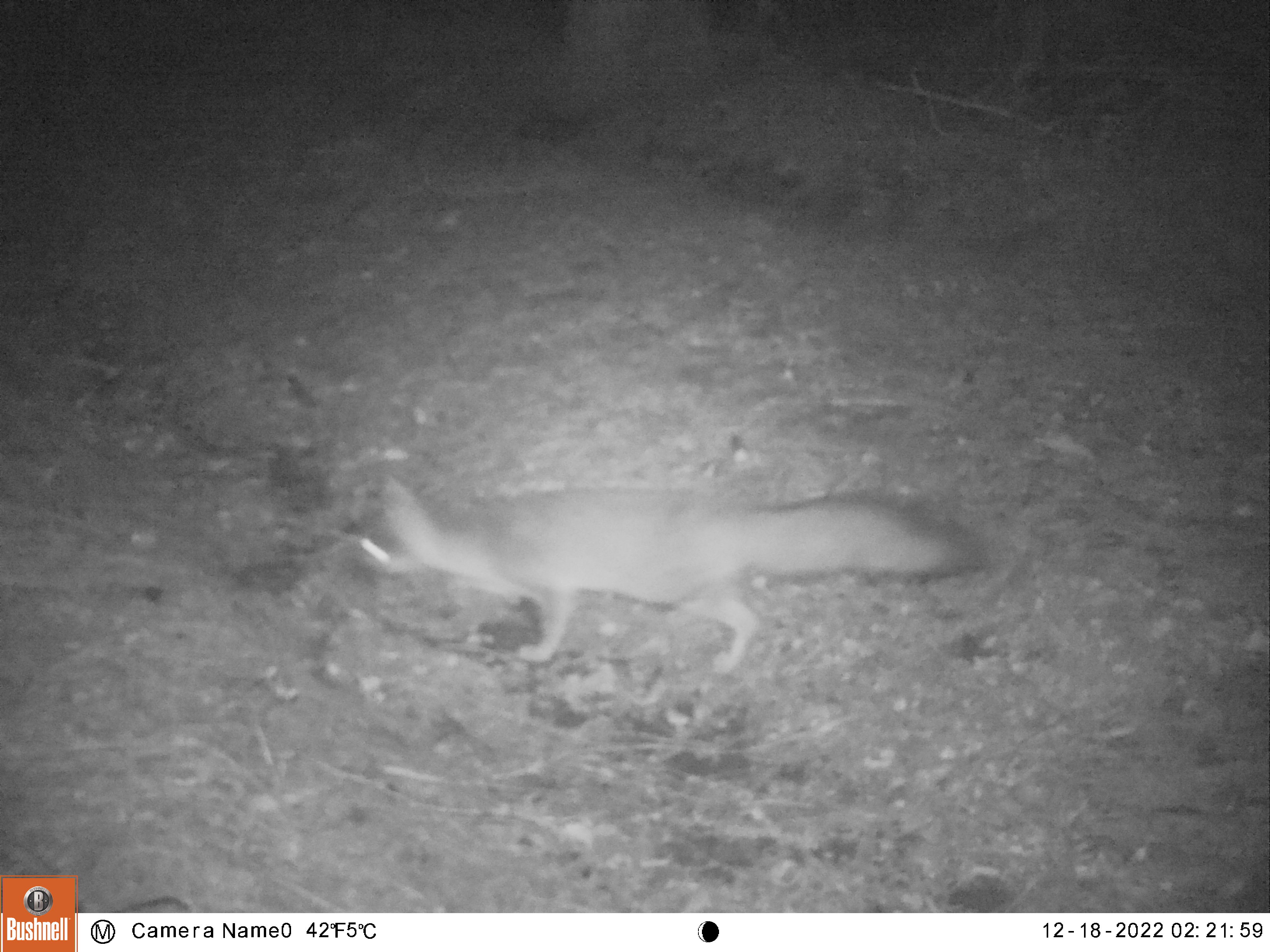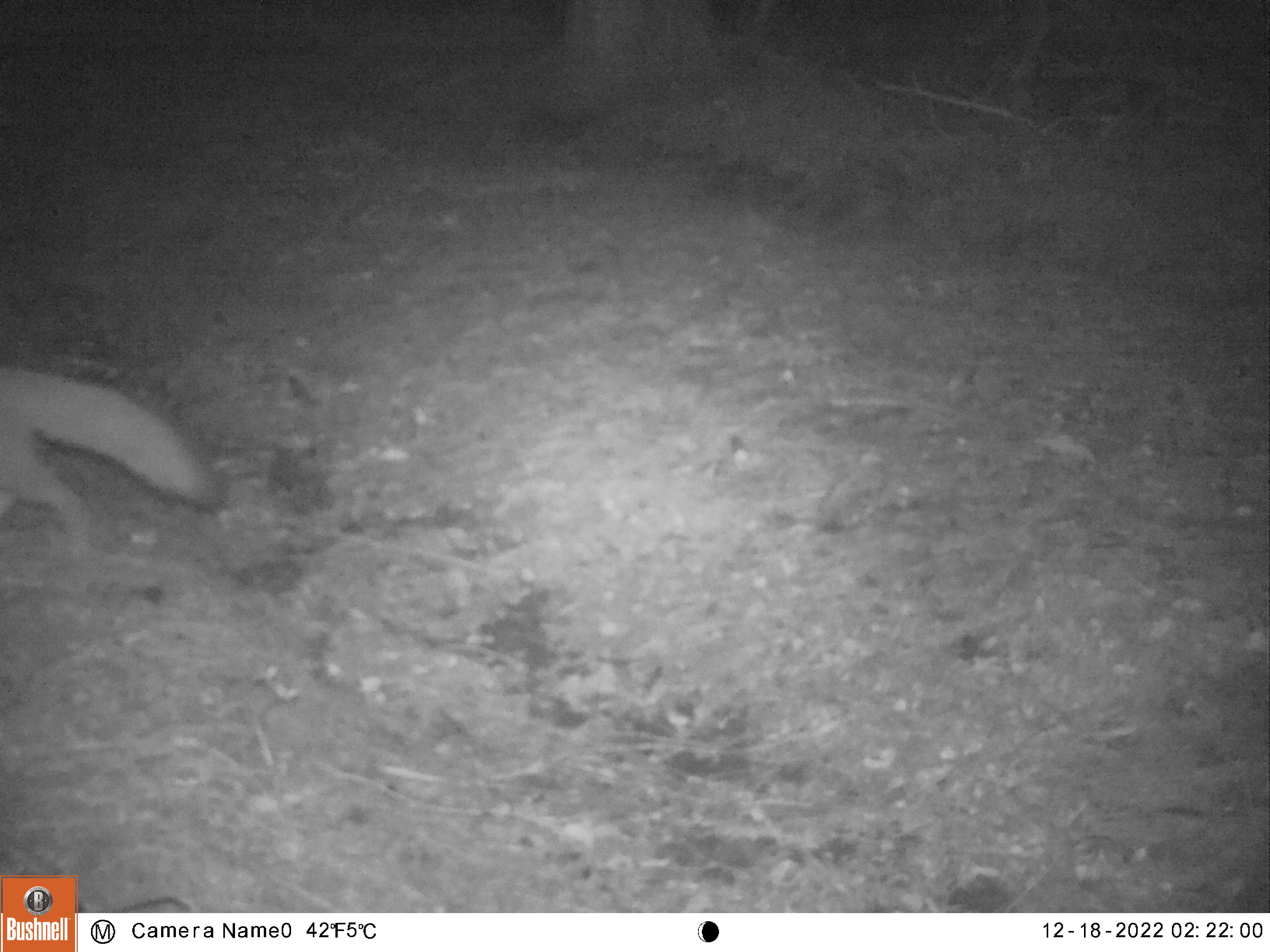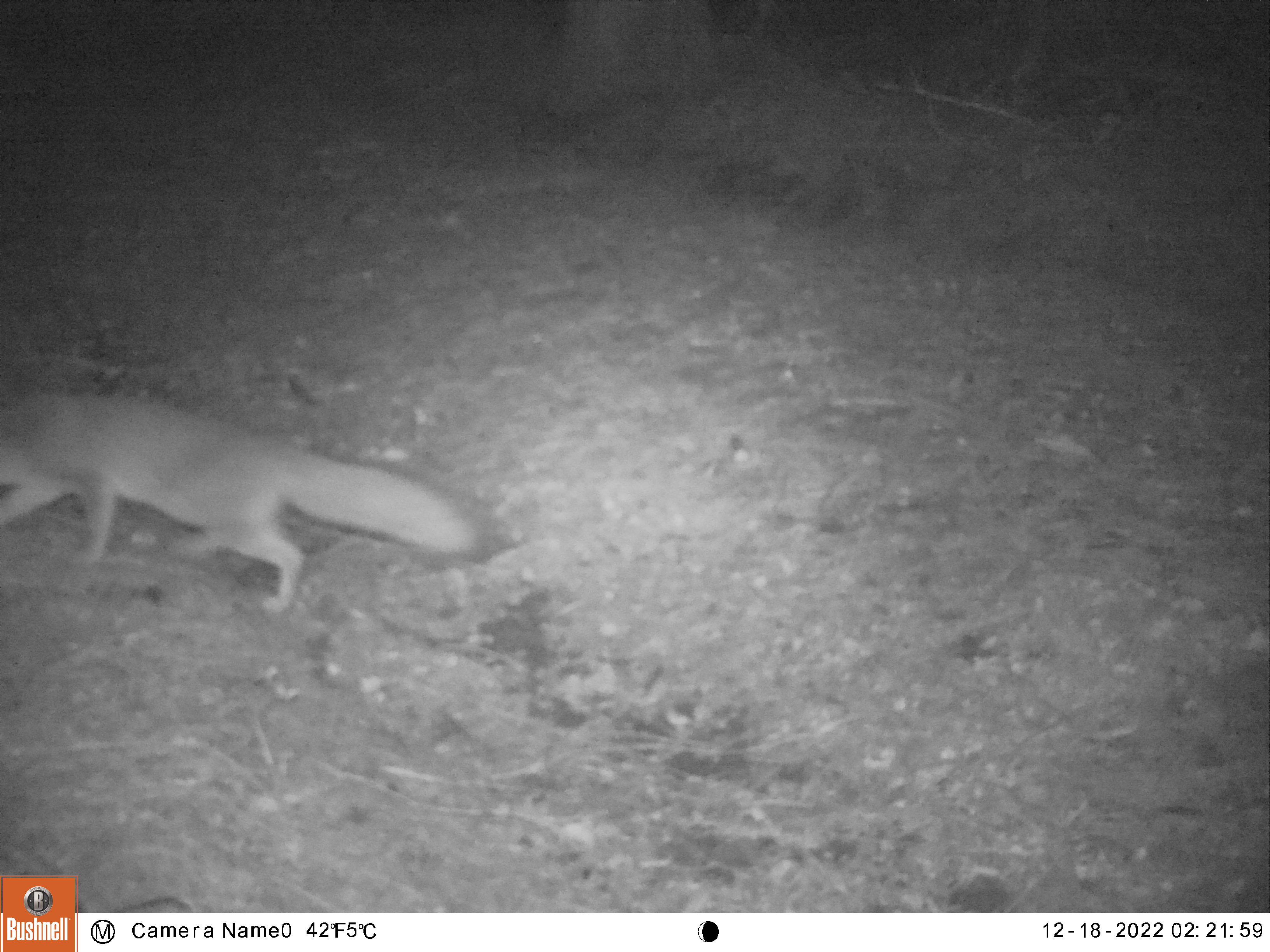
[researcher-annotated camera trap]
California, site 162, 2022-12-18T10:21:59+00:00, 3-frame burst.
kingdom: Animalia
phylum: Chordata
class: Mammalia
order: Carnivora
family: Canidae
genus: Urocyon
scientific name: Urocyon cinereoargenteus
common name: gray fox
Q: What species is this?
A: Gray fox (Urocyon cinereoargenteus).